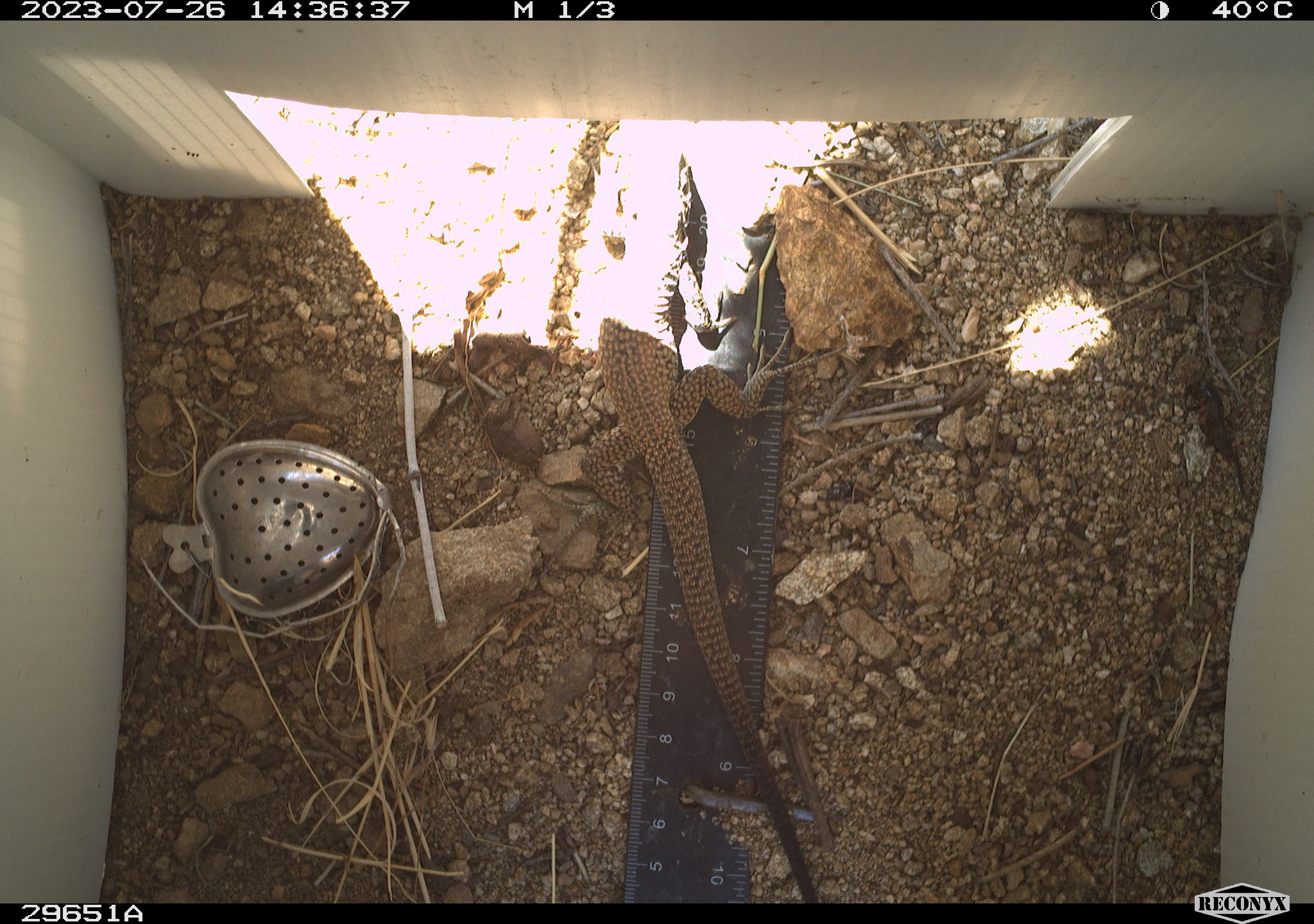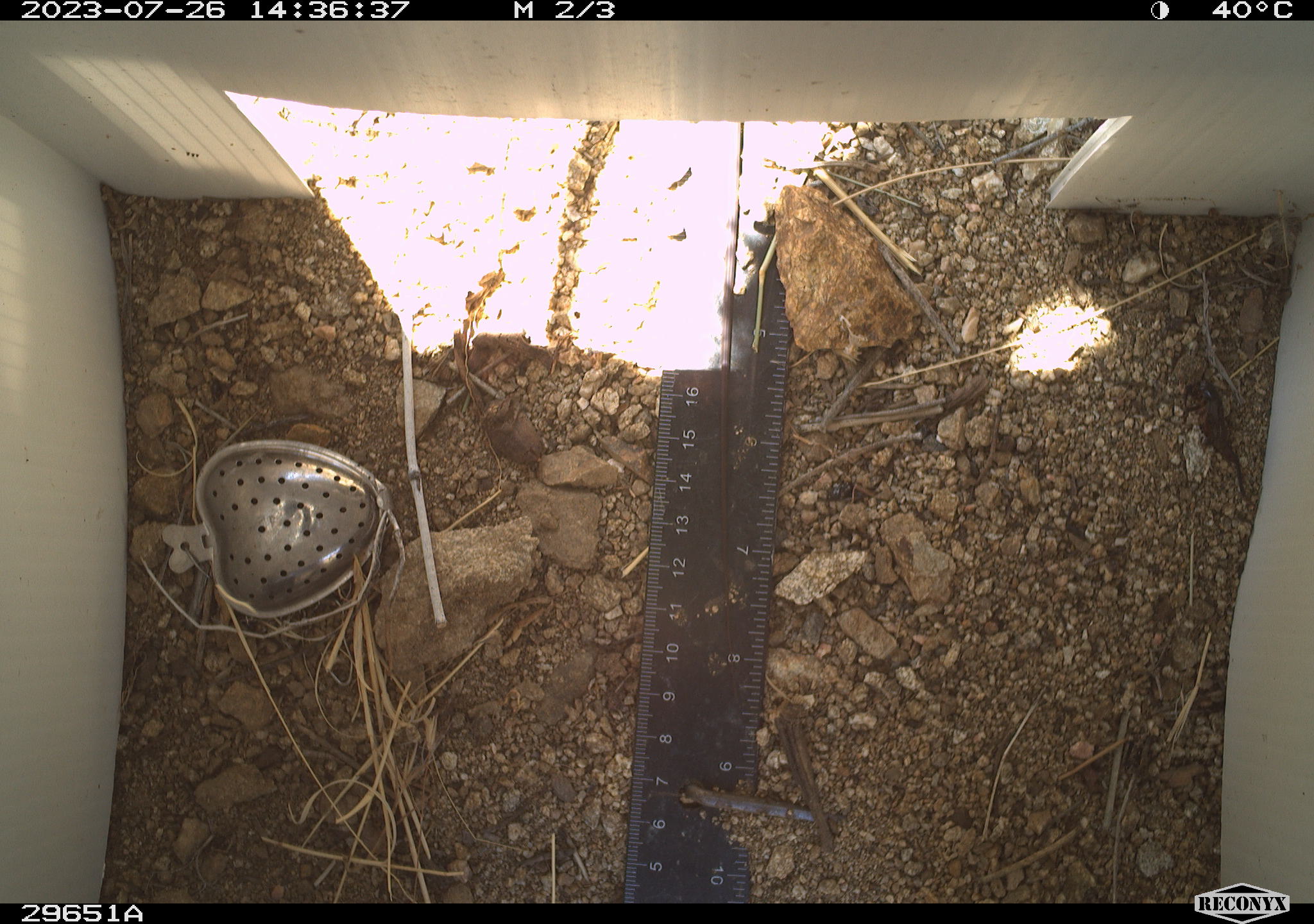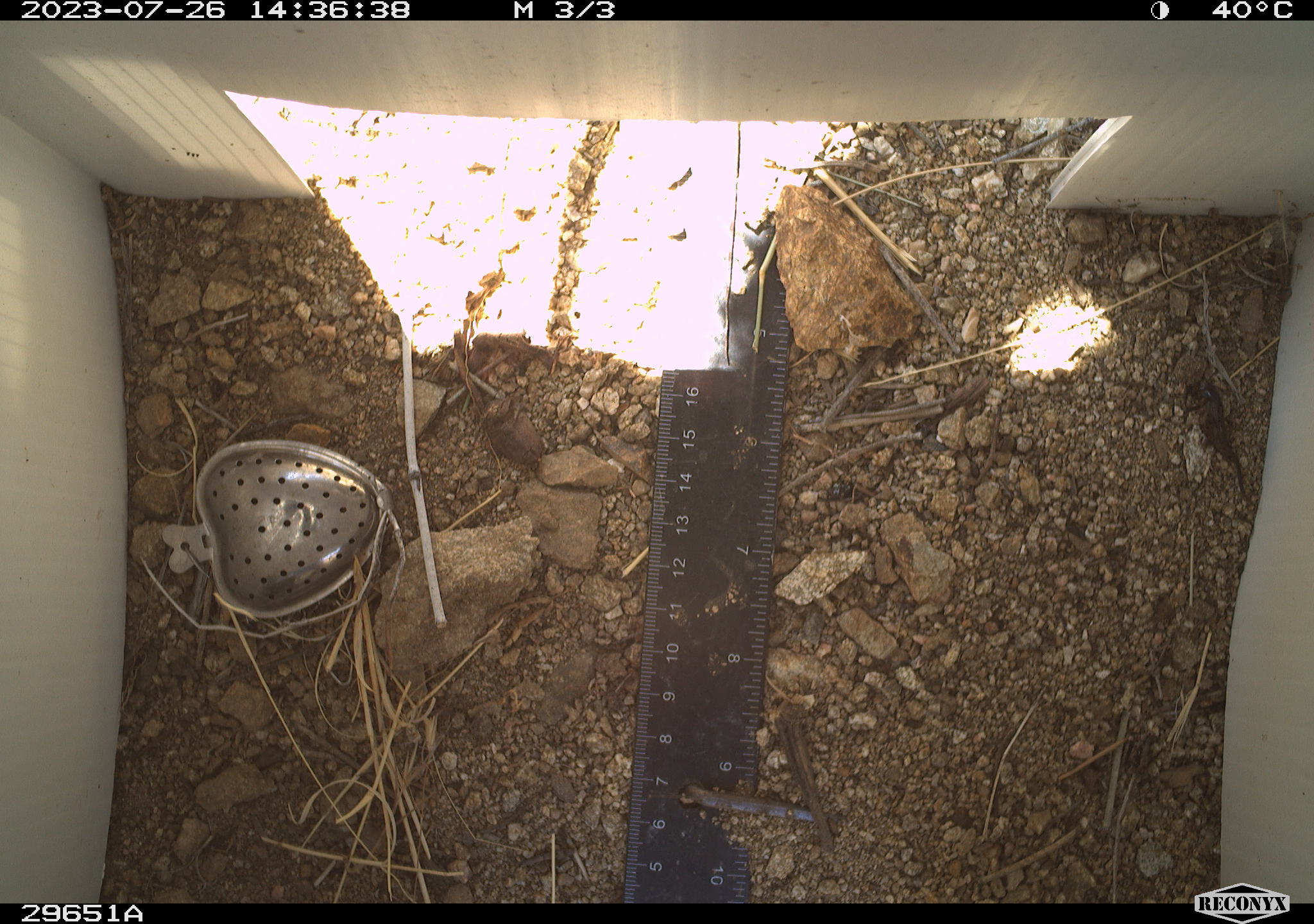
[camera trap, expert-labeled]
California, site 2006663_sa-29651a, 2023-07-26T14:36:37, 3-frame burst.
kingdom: Animalia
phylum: Chordata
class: Reptilia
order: Squamata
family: Teiidae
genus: Aspidoscelis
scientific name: Aspidoscelis tigris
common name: western whiptail